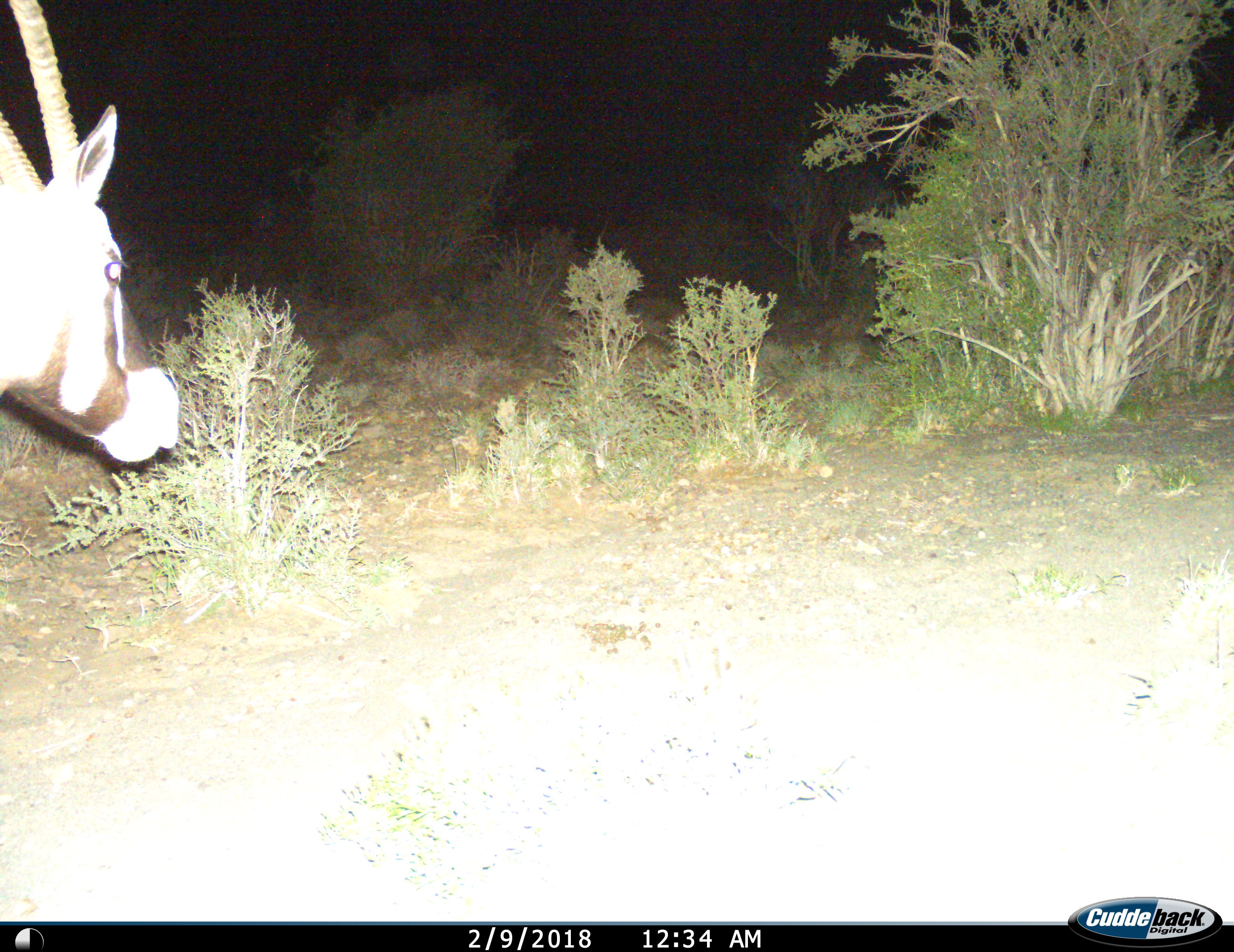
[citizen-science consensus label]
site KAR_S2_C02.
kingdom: Animalia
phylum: Chordata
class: Mammalia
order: Artiodactyla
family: Bovidae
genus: Oryx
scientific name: Oryx gazella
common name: gemsbok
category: oryx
Oryx (gemsbok) (Oryx gazella), count 1. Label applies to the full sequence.